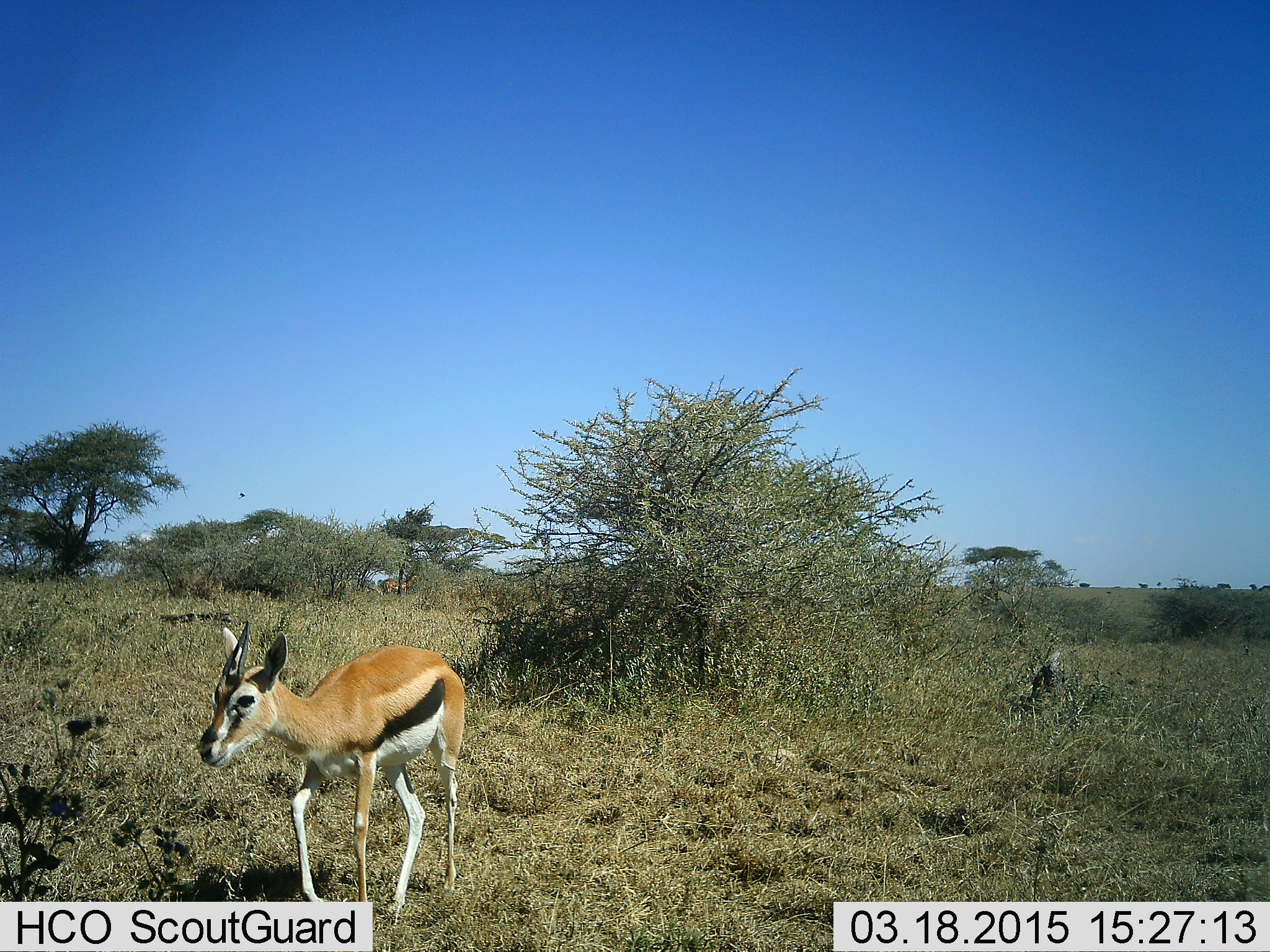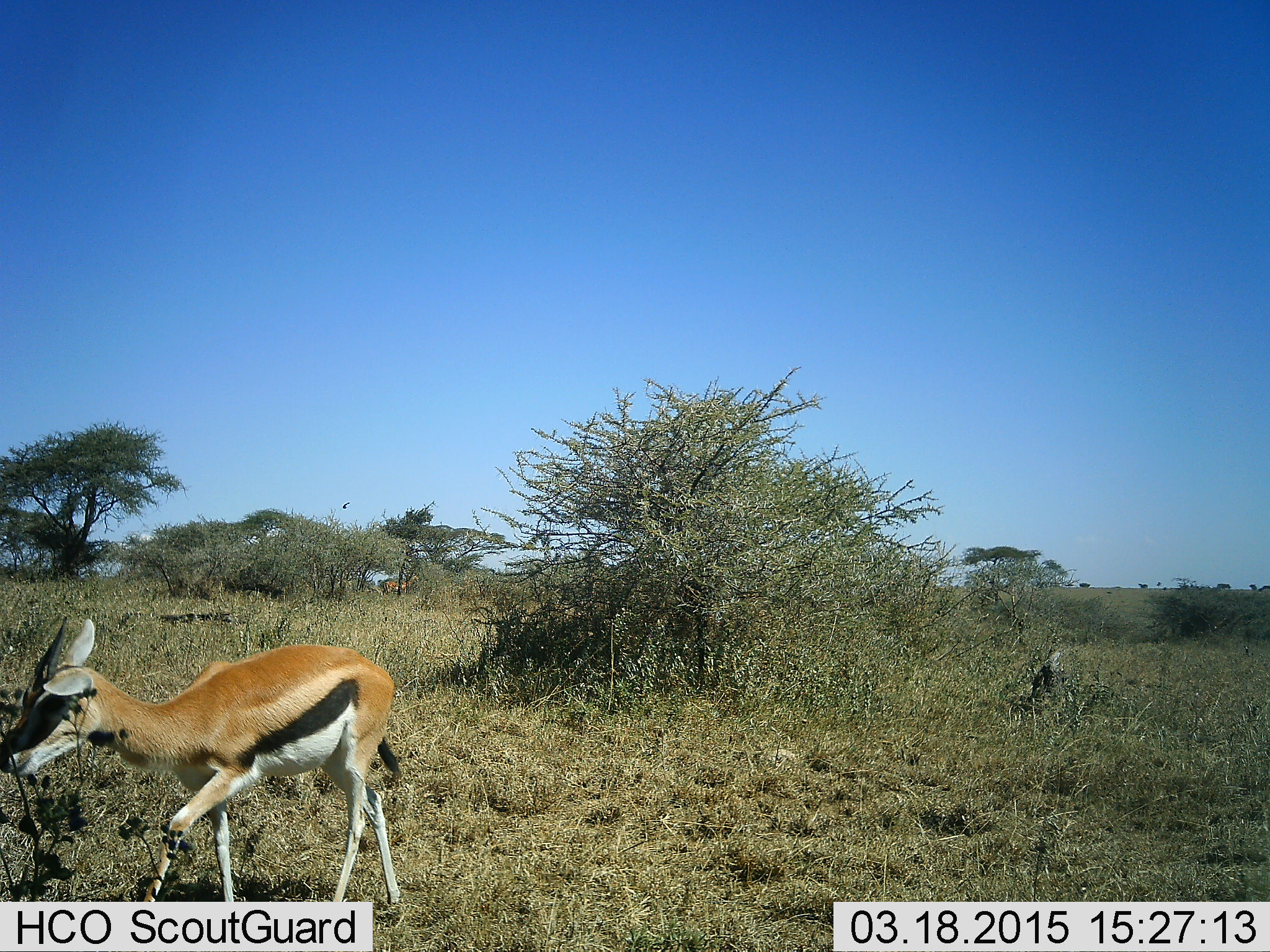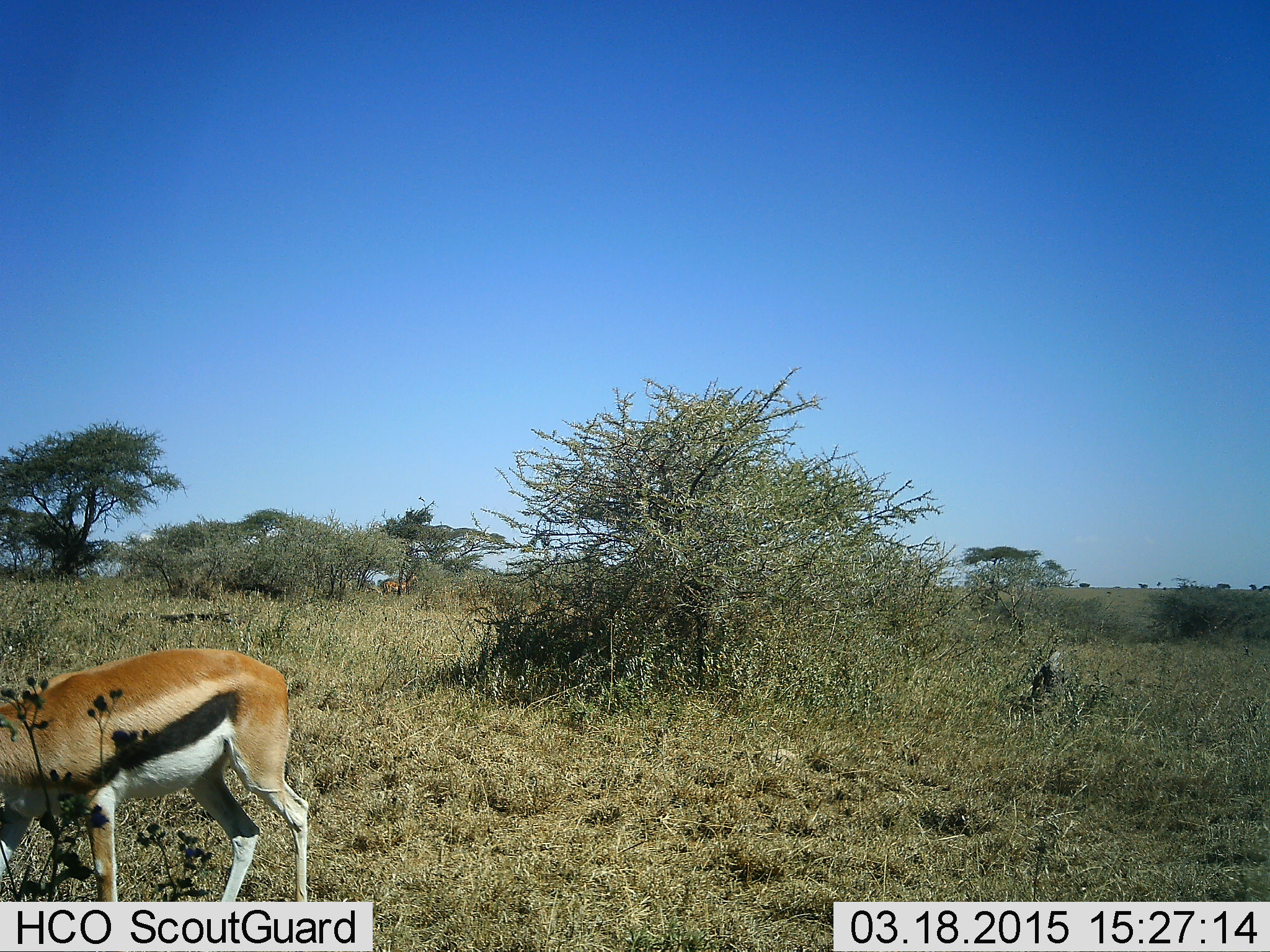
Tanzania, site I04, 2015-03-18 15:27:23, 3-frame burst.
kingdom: Animalia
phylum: Chordata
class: Mammalia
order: Artiodactyla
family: Bovidae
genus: Eudorcas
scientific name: Eudorcas thomsonii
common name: thomson's gazelle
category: gazellethomsons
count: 1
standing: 7%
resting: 0%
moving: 100%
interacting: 0%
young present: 0%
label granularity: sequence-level